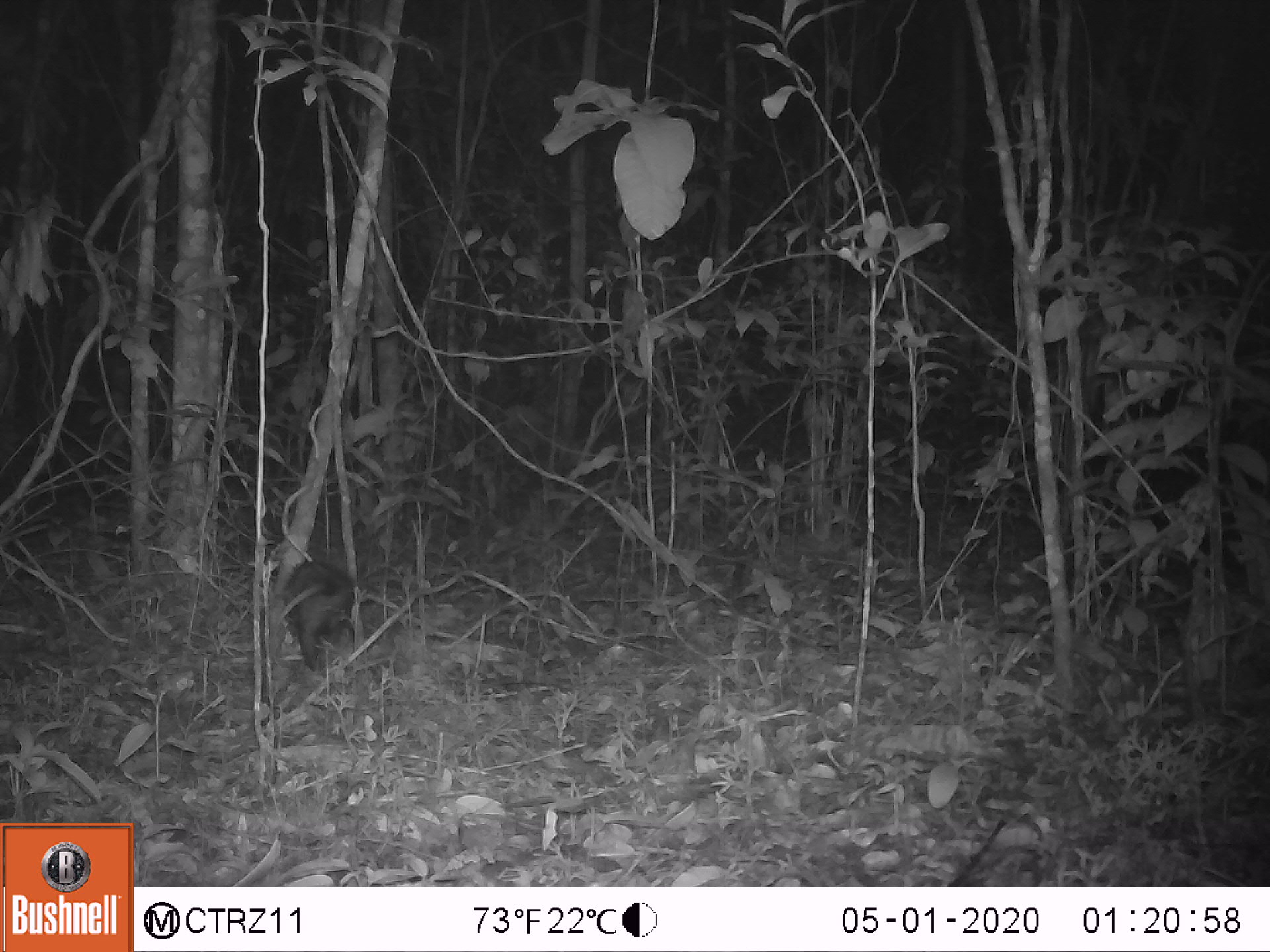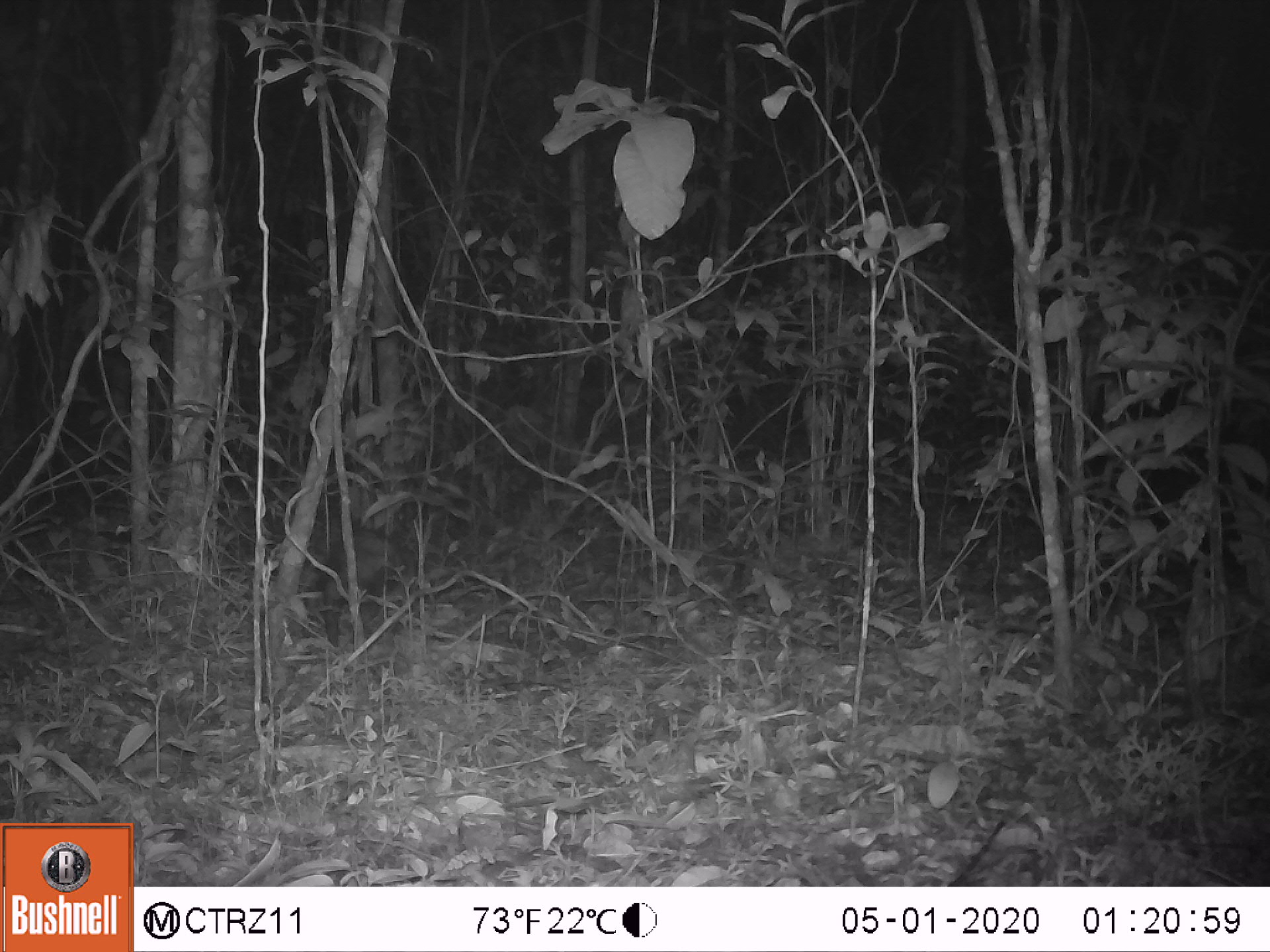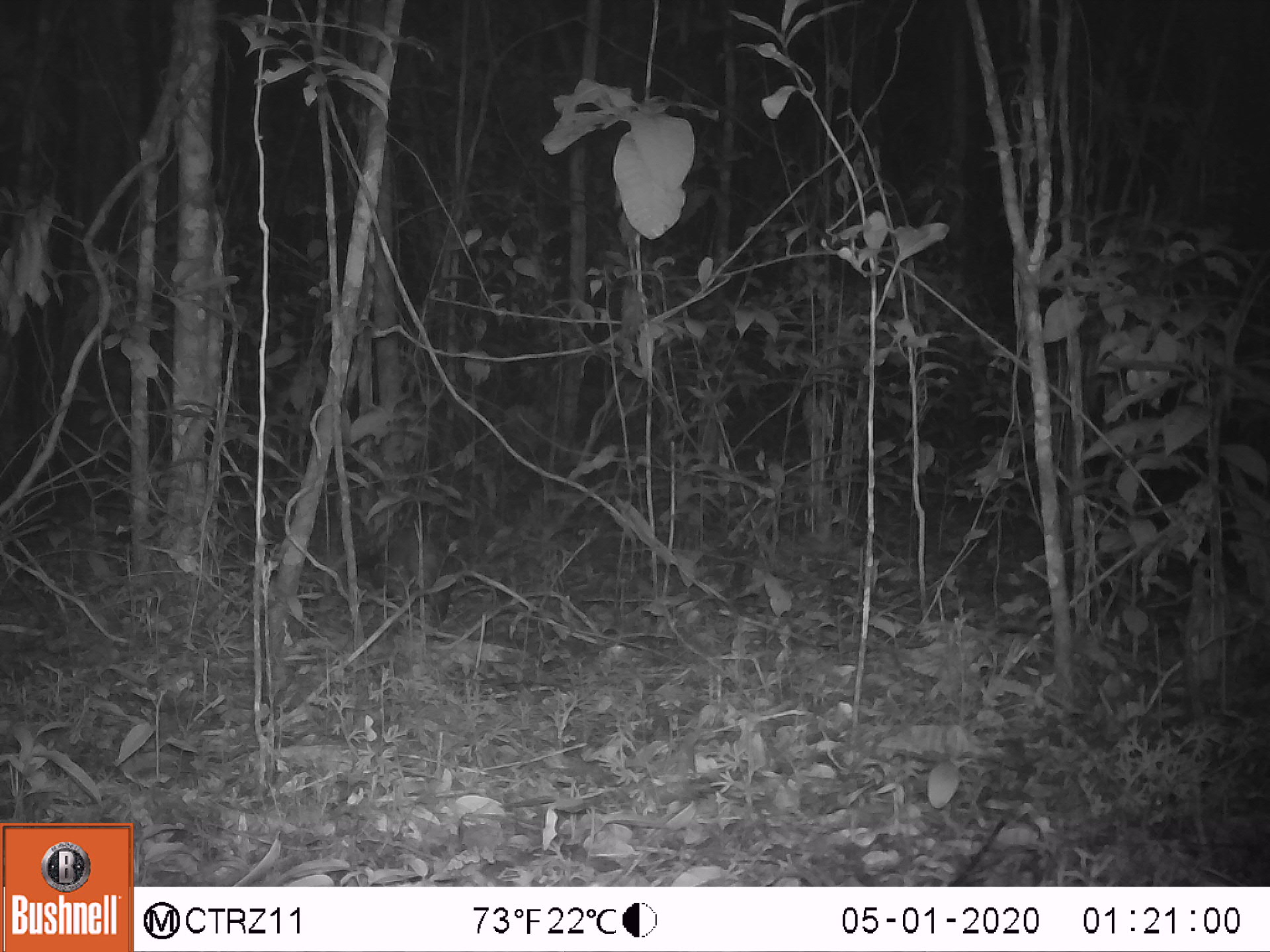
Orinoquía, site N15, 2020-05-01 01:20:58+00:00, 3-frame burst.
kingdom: Animalia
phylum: Chordata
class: Mammalia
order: Didelphimorphia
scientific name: Didelphimorphia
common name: possum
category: unknown possum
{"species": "unknown possum (possum) (Didelphimorphia)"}